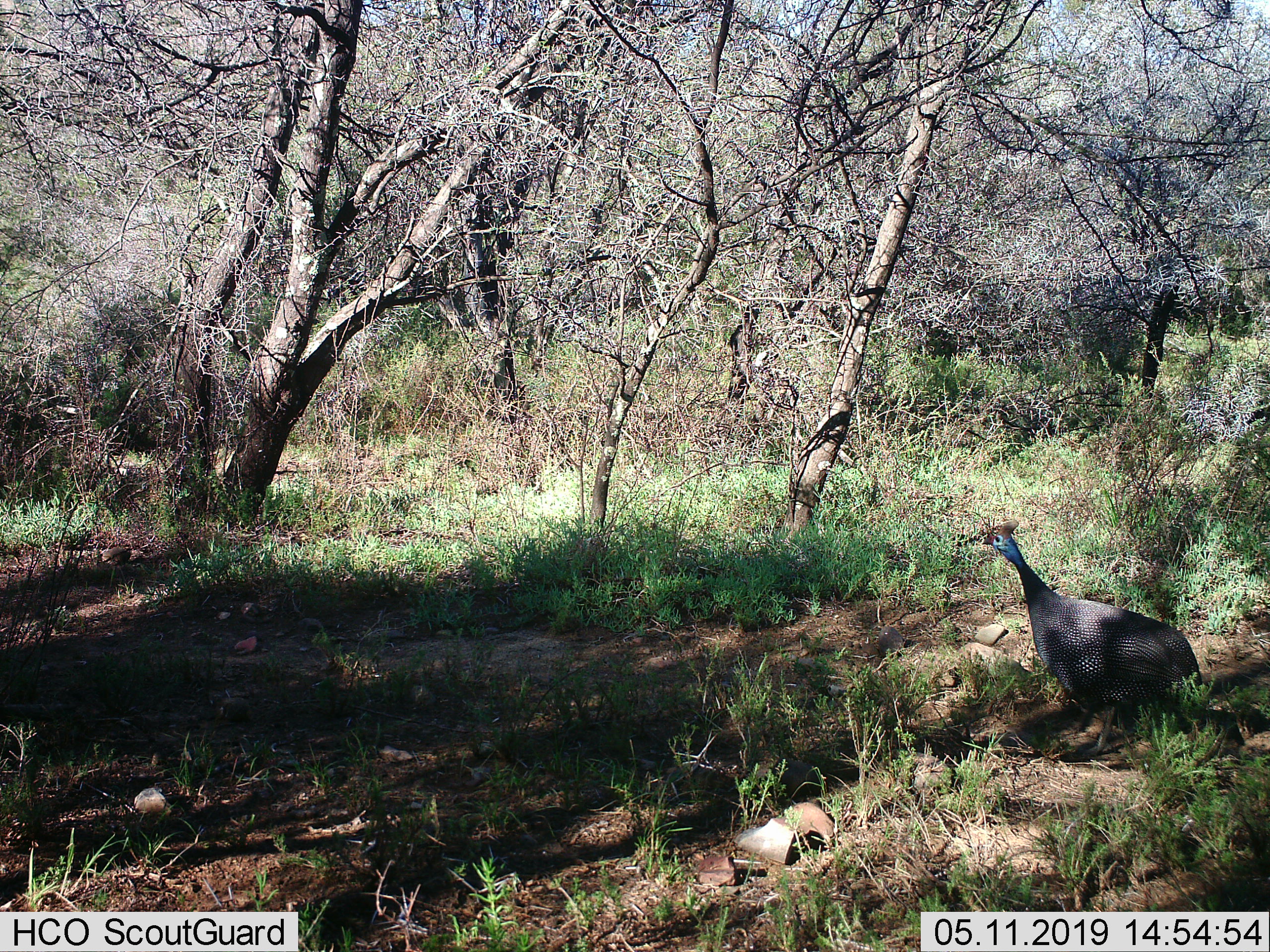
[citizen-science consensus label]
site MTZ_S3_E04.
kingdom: Animalia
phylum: Chordata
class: Aves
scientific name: Aves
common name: bird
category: birdother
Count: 1.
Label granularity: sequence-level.